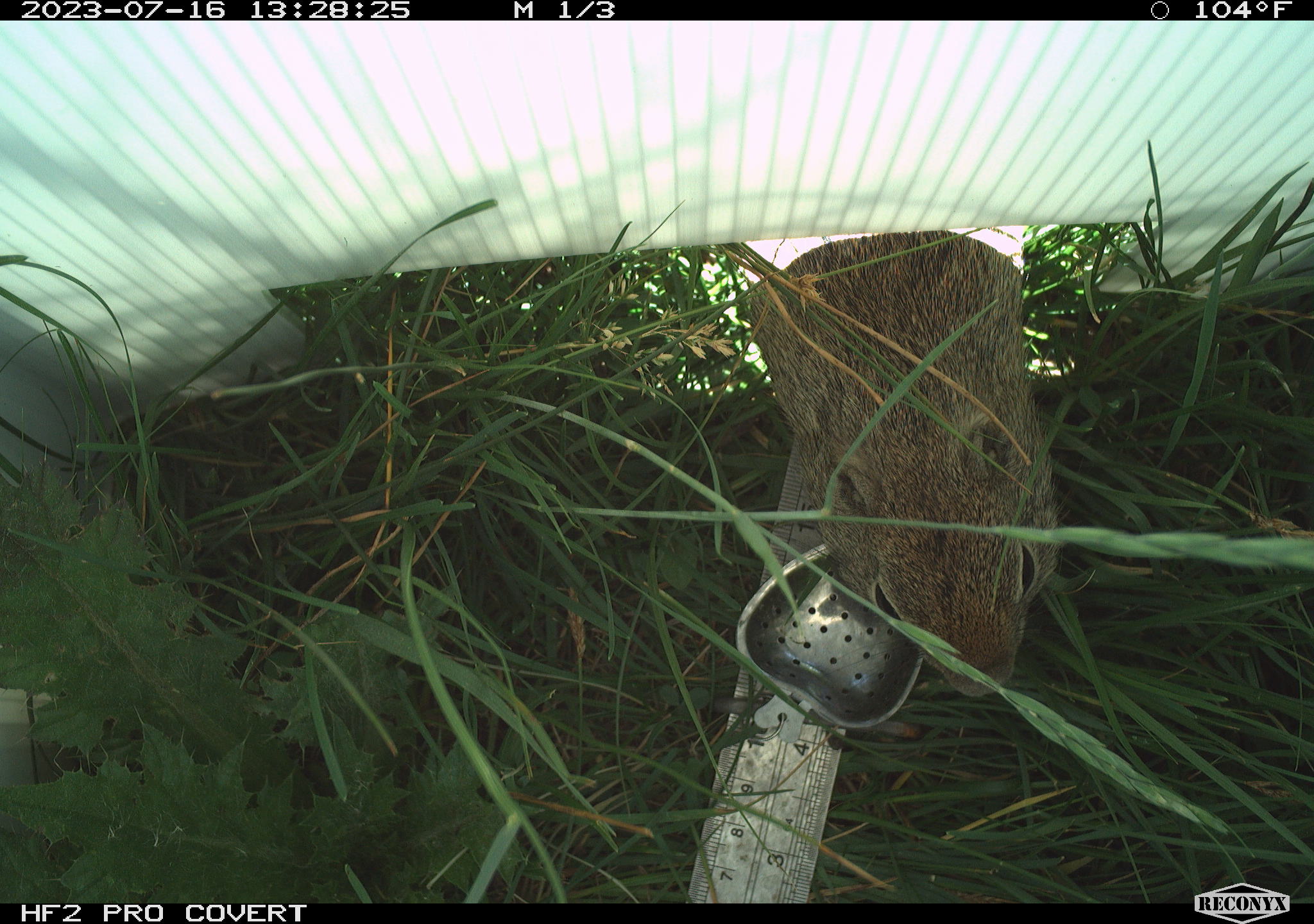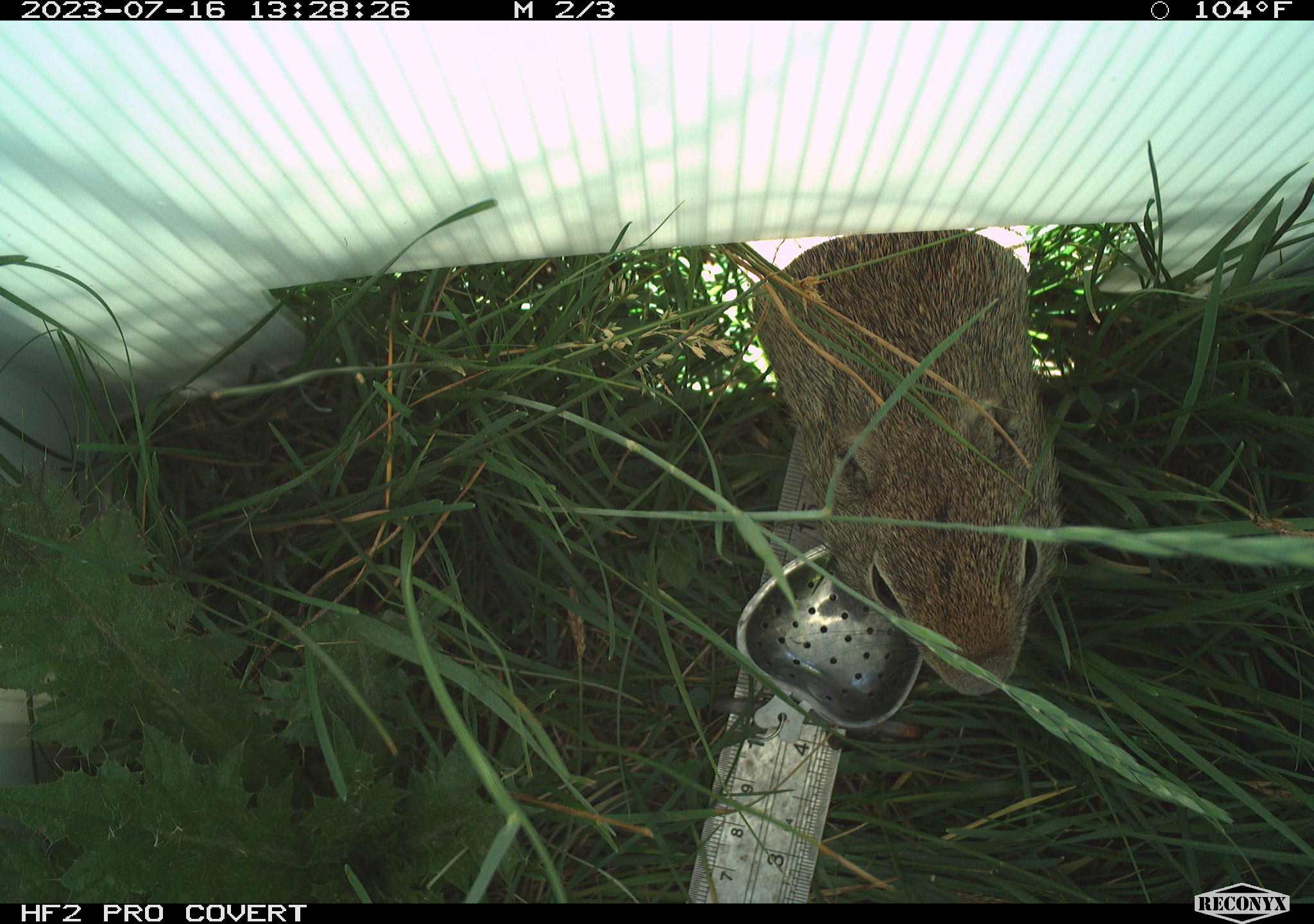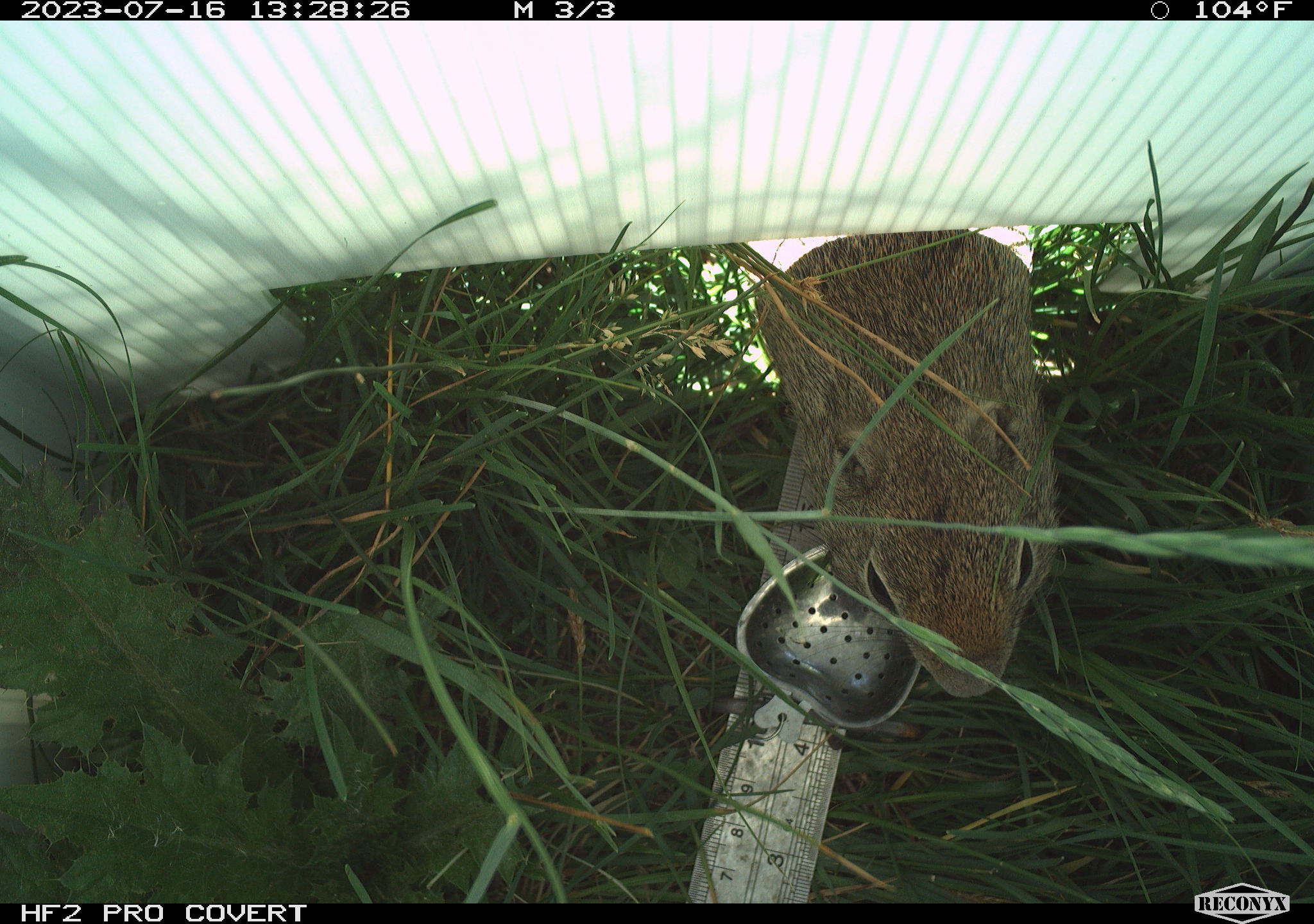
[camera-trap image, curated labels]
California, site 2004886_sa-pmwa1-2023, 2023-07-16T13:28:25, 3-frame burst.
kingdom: Animalia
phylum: Chordata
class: Mammalia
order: Rodentia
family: Sciuridae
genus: Urocitellus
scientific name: Urocitellus beldingi beldingi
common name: belding's ground squirrel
Belding's ground squirrel (Urocitellus beldingi beldingi).